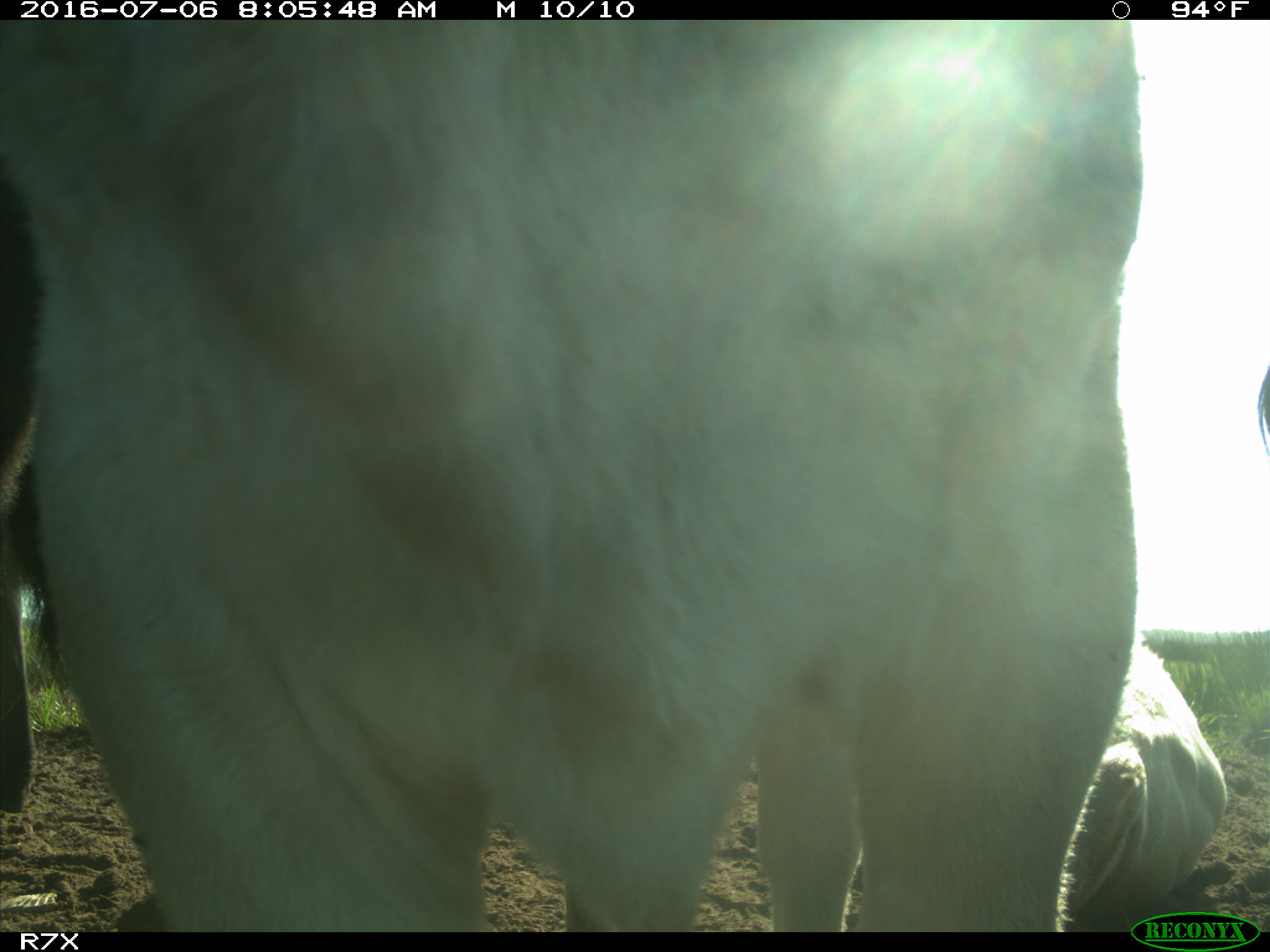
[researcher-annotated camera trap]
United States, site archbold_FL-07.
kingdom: Animalia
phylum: Chordata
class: Mammalia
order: Artiodactyla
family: Bovidae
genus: Bos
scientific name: Bos taurus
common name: domestic cow